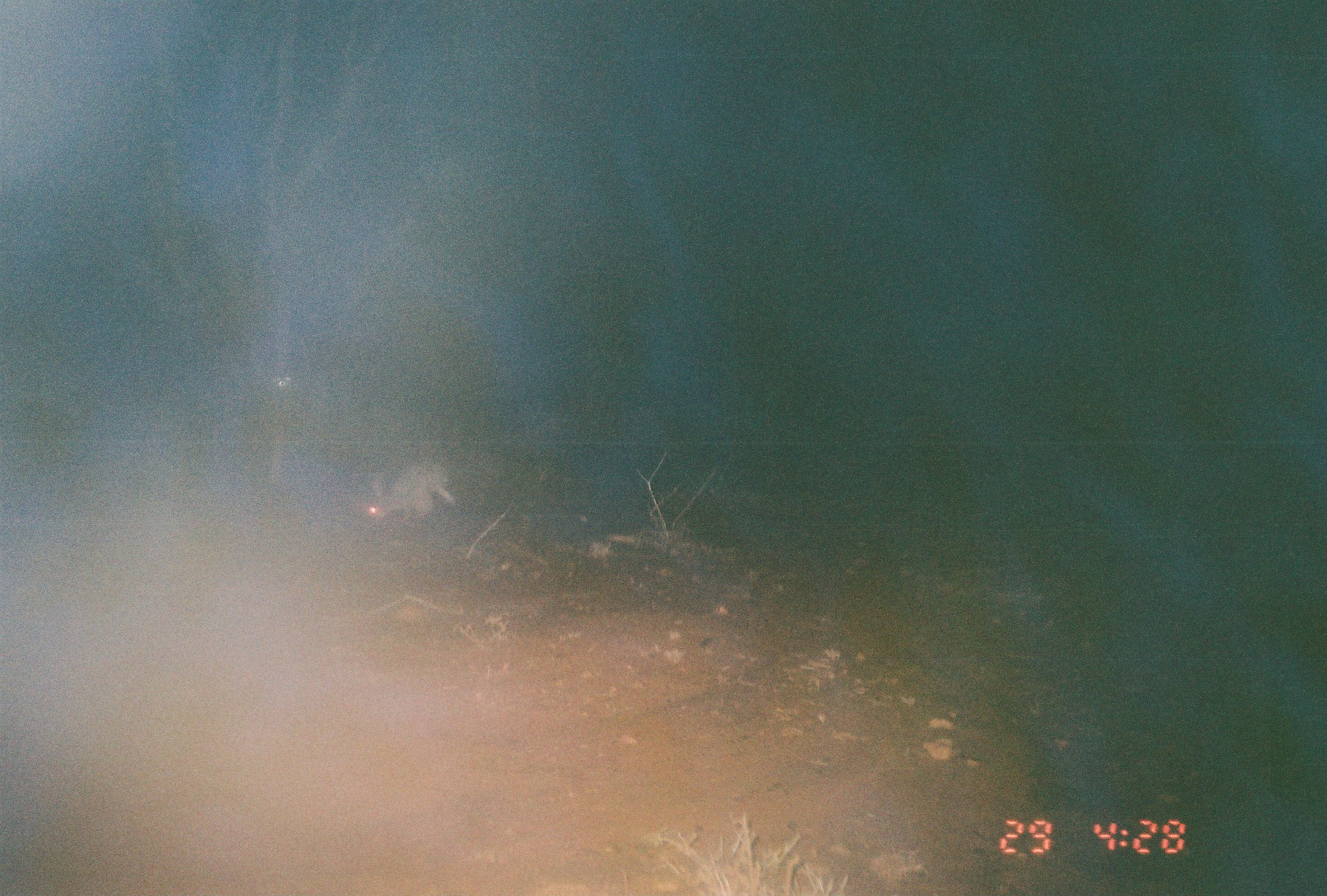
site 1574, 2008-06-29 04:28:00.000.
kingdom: Animalia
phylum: Chordata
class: Mammalia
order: Lagomorpha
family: Leporidae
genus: Lepus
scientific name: Lepus saxatilis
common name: scrub hare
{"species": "Lepus saxatilis (scrub hare)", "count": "1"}